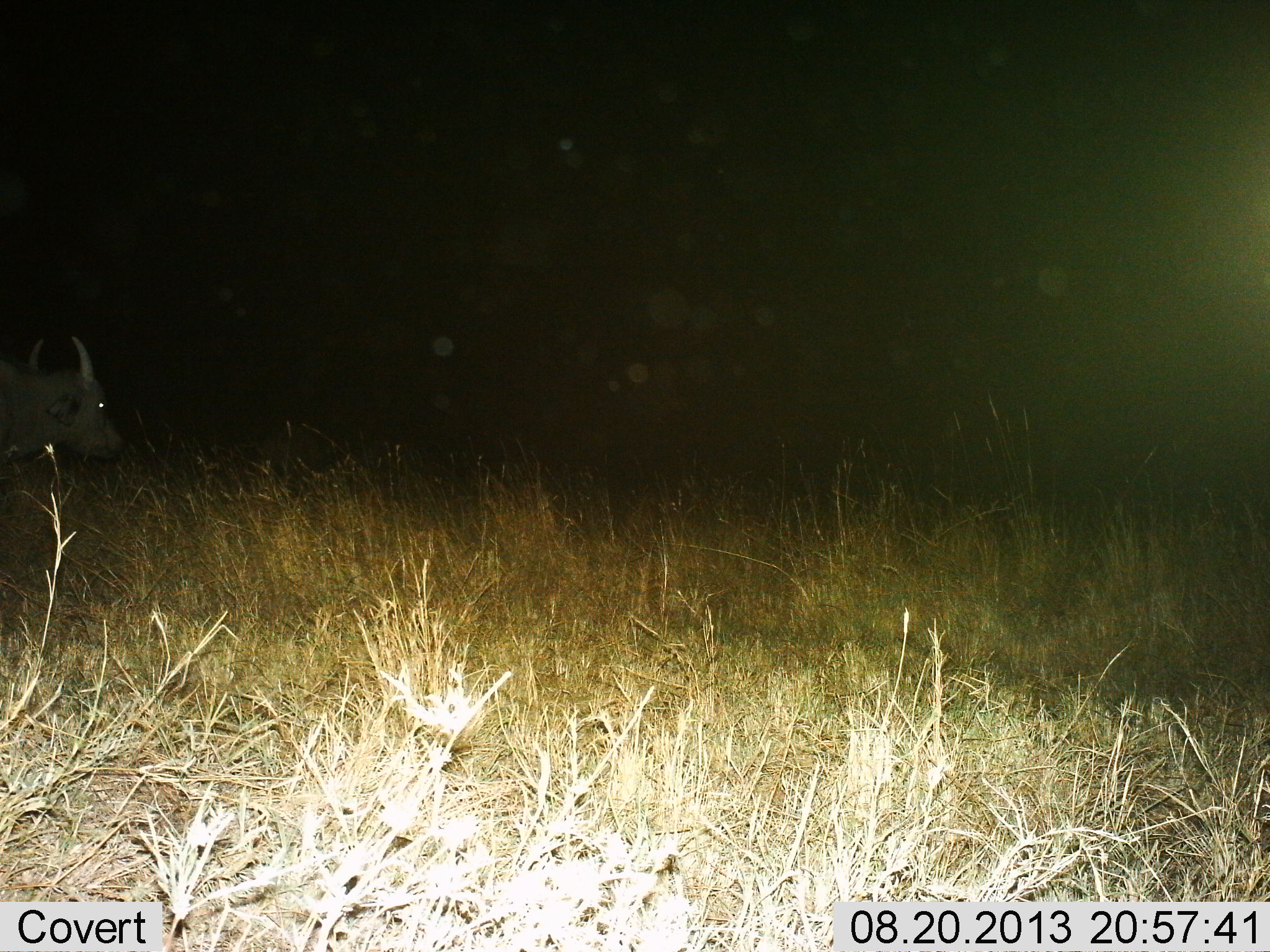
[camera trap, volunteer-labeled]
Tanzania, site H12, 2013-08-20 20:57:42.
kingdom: Animalia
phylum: Chordata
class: Mammalia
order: Artiodactyla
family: Bovidae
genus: Syncerus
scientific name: Syncerus caffer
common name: cape buffalo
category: buffalo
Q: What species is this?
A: Buffalo (cape buffalo) (Syncerus caffer).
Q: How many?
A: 1.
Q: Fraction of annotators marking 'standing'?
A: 82%.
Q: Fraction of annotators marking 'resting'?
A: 0%.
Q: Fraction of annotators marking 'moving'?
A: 18%.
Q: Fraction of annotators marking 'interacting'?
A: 0%.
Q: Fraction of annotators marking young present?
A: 0%.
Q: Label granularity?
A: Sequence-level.